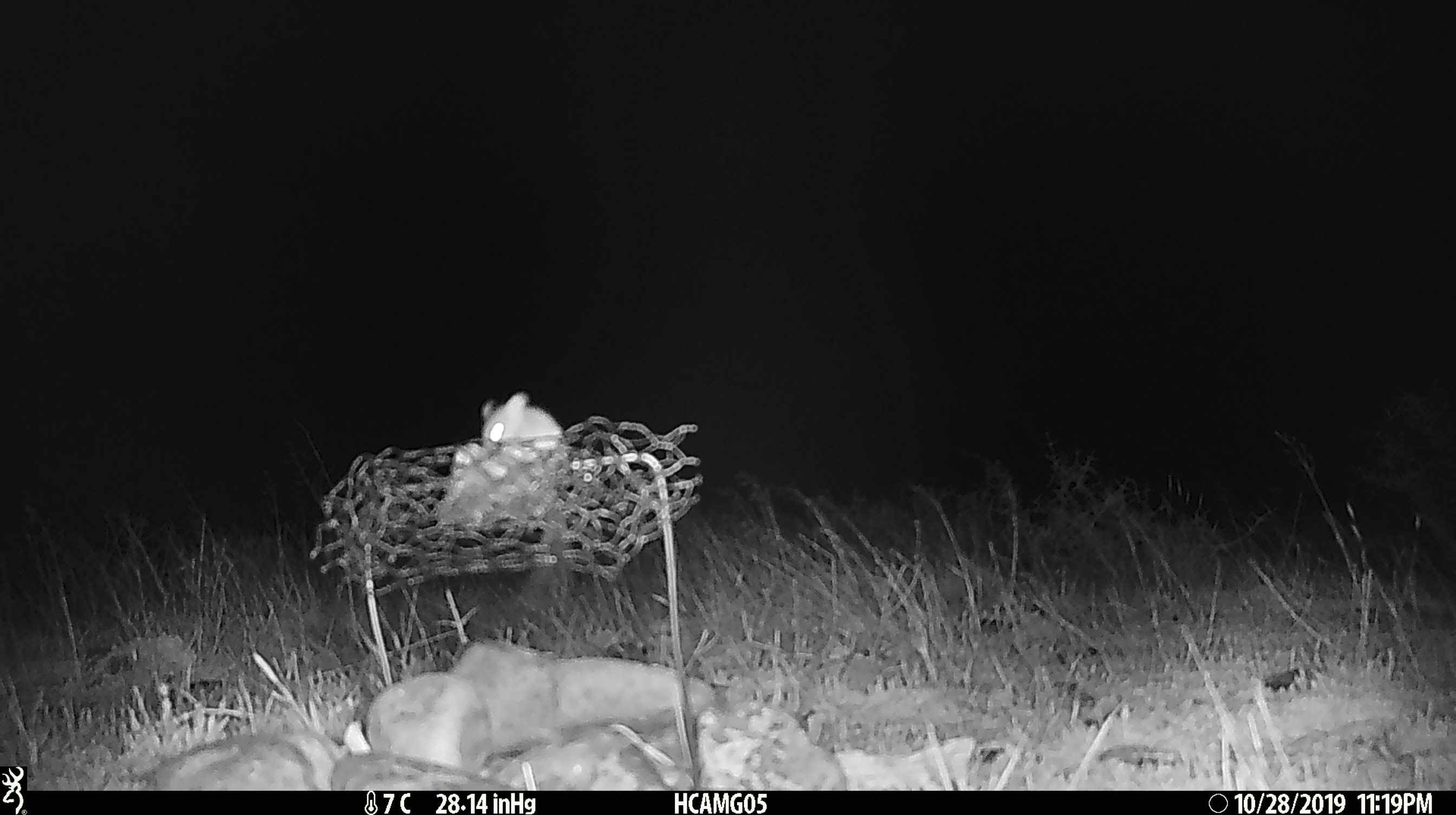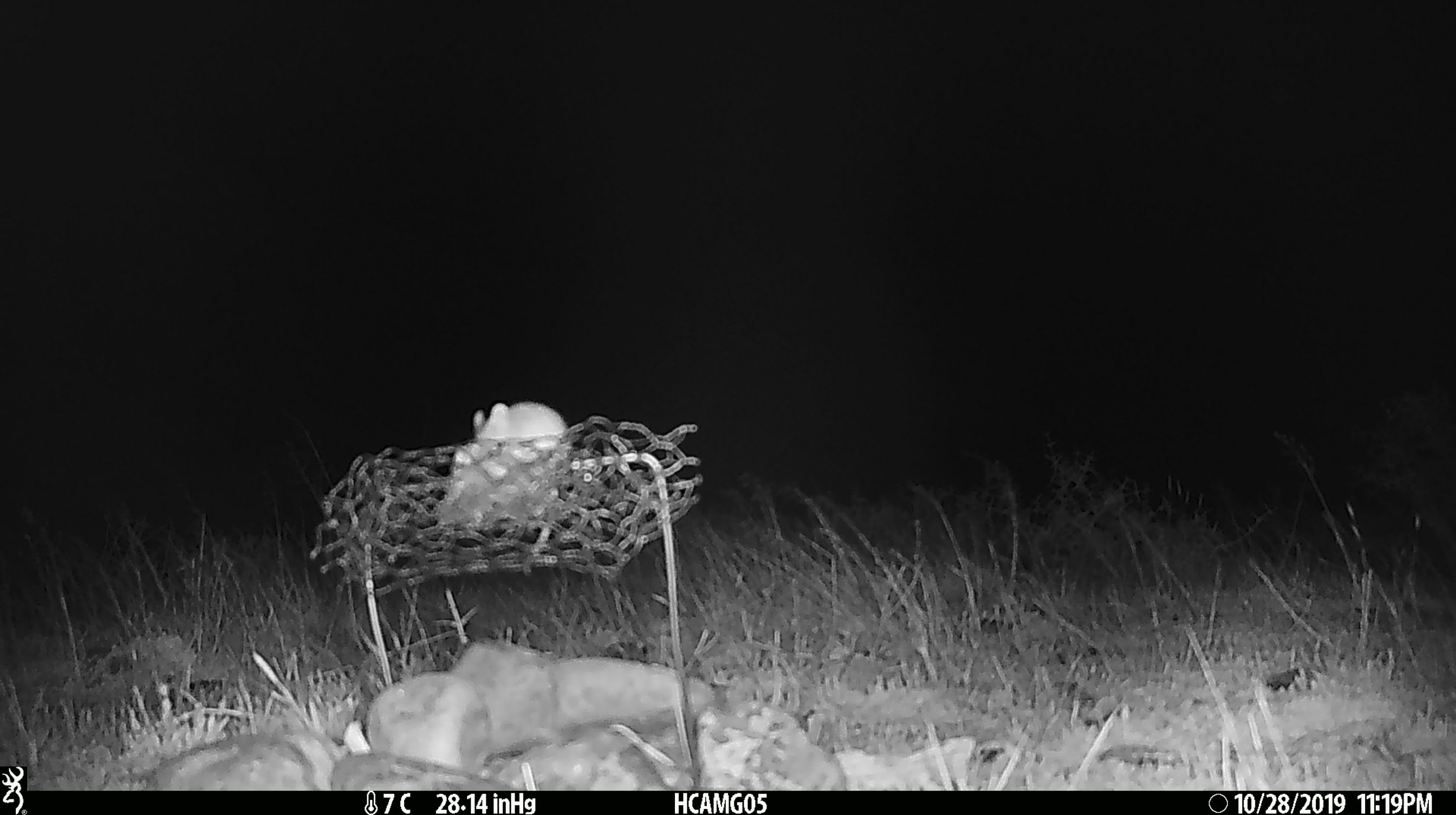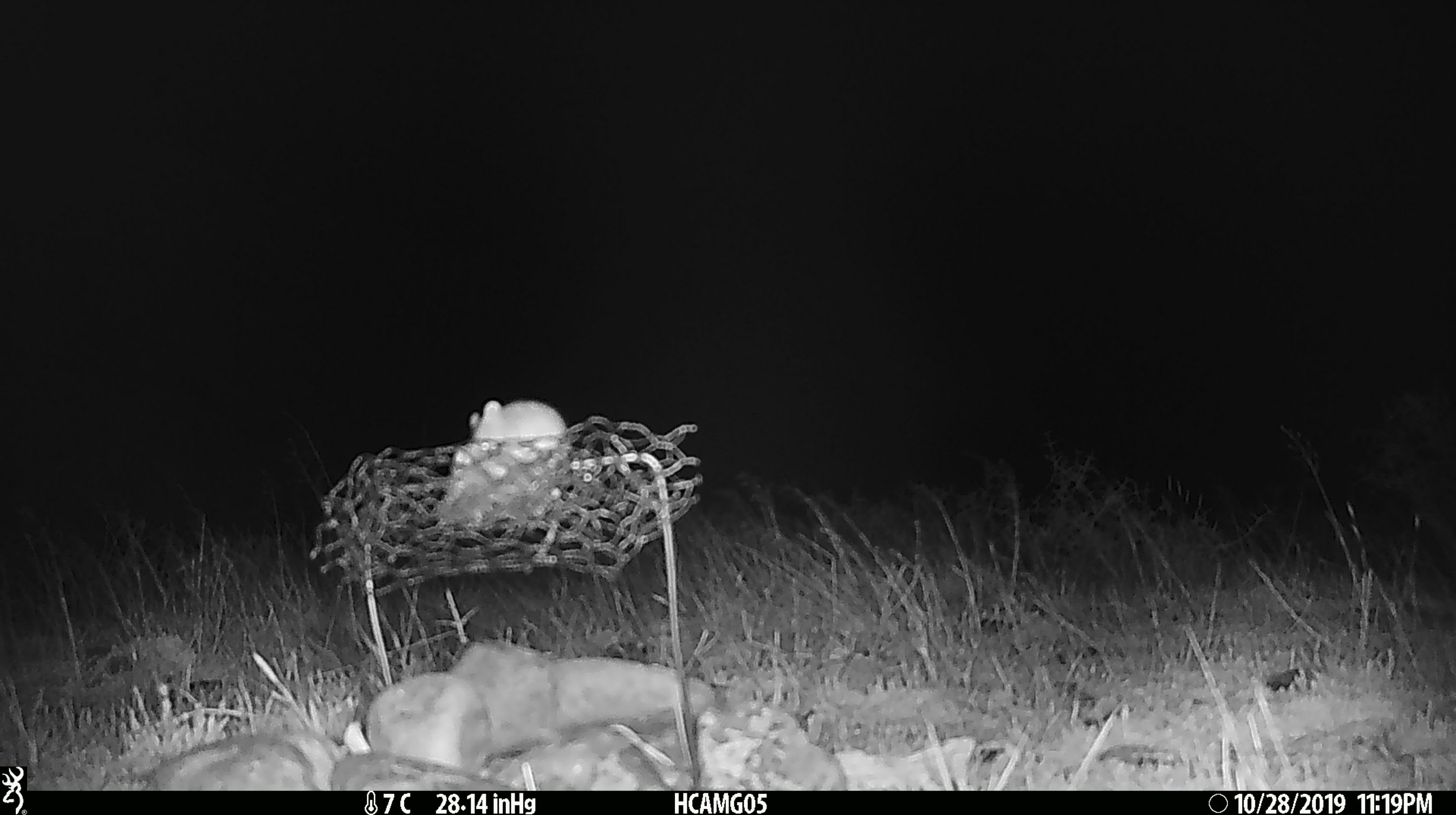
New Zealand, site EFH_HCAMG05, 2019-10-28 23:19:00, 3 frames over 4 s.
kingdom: Animalia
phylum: Chordata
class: Mammalia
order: Rodentia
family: Muridae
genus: Mus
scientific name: Mus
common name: mouse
Mouse (Mus).